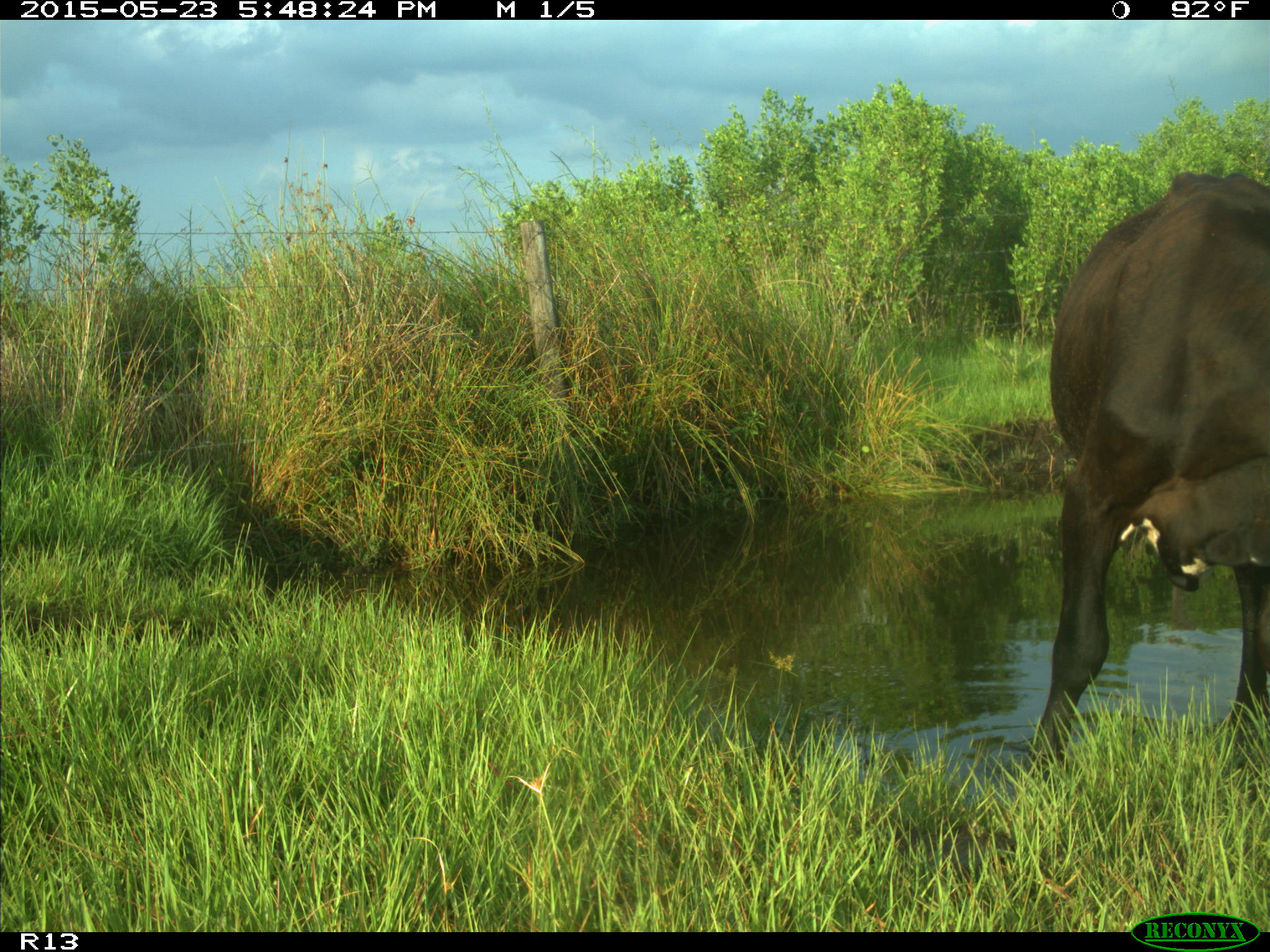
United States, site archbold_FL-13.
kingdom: Animalia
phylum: Chordata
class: Mammalia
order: Artiodactyla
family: Bovidae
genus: Bos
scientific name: Bos taurus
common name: domestic cow